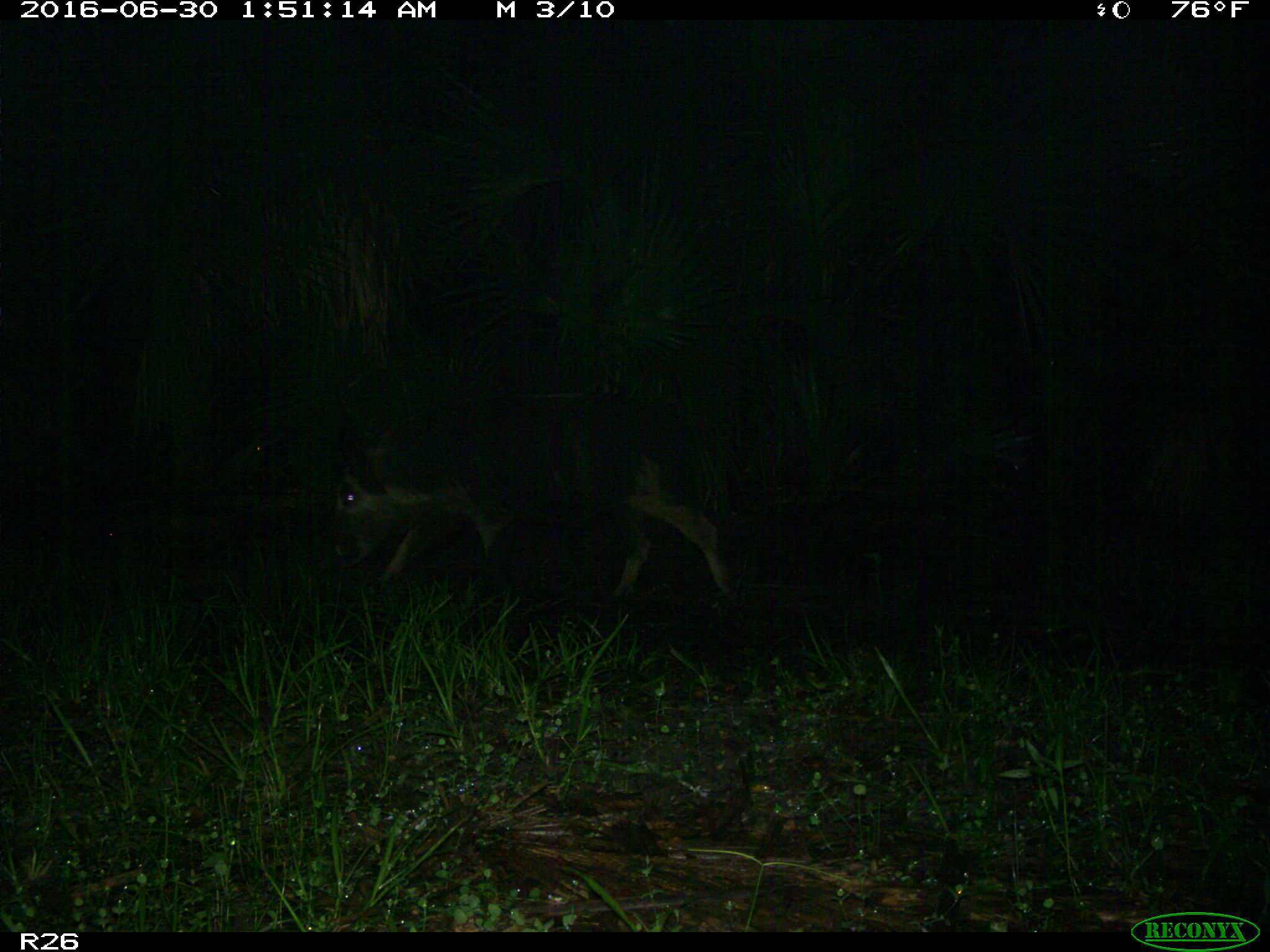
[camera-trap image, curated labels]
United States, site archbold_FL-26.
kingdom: Animalia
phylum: Chordata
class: Mammalia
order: Artiodactyla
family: Suidae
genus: Sus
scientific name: Sus scrofa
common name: wild boar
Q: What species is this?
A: Sus scrofa (wild boar).